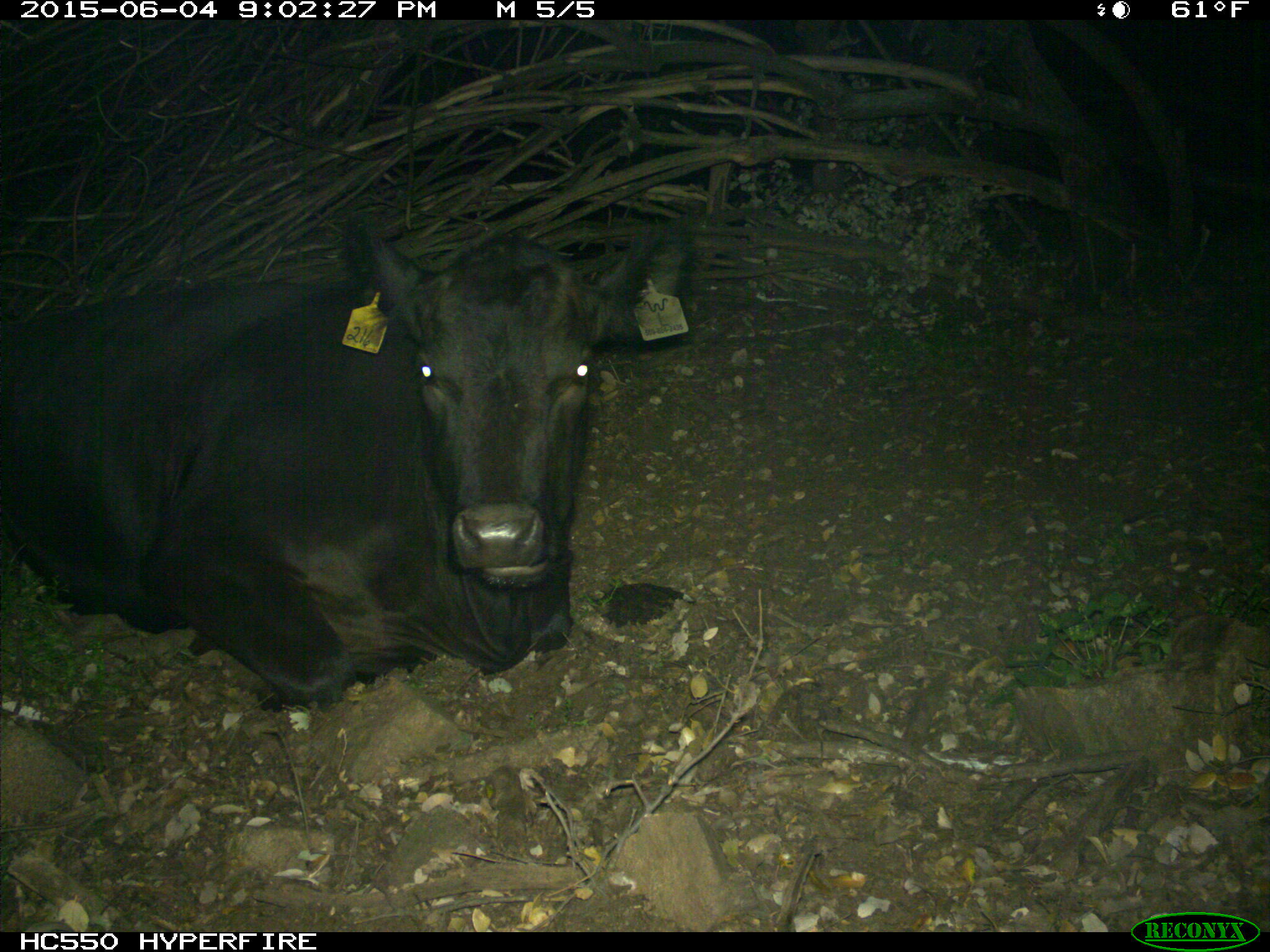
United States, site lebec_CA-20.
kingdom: Animalia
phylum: Chordata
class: Mammalia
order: Artiodactyla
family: Bovidae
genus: Bos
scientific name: Bos taurus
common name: domestic cow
Bos taurus (domestic cow).